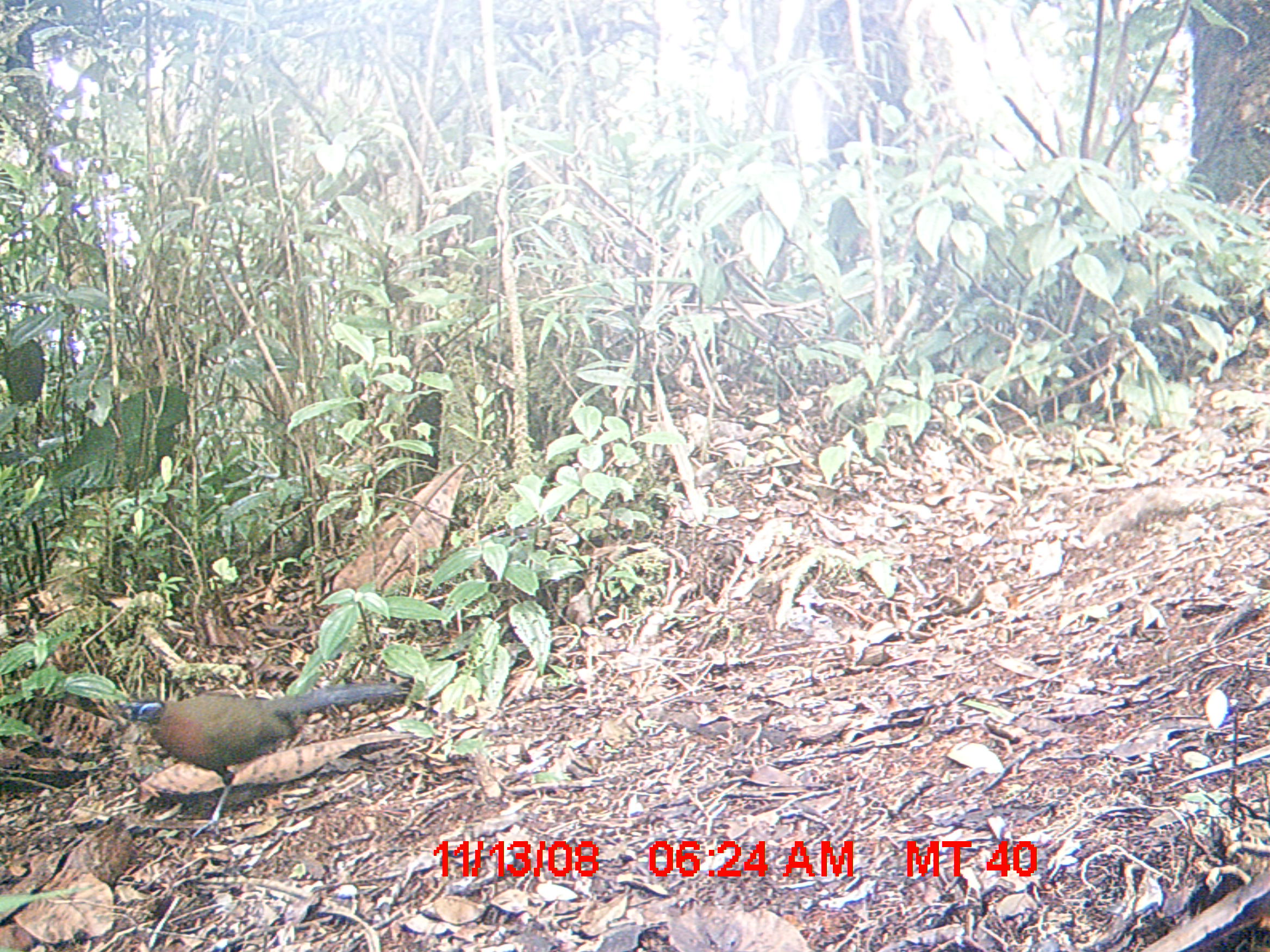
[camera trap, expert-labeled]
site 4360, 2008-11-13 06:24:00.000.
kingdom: Animalia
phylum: Chordata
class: Aves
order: Cuculiformes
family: Cuculidae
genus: Coua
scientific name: Coua serriana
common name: red-breasted coua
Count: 2.